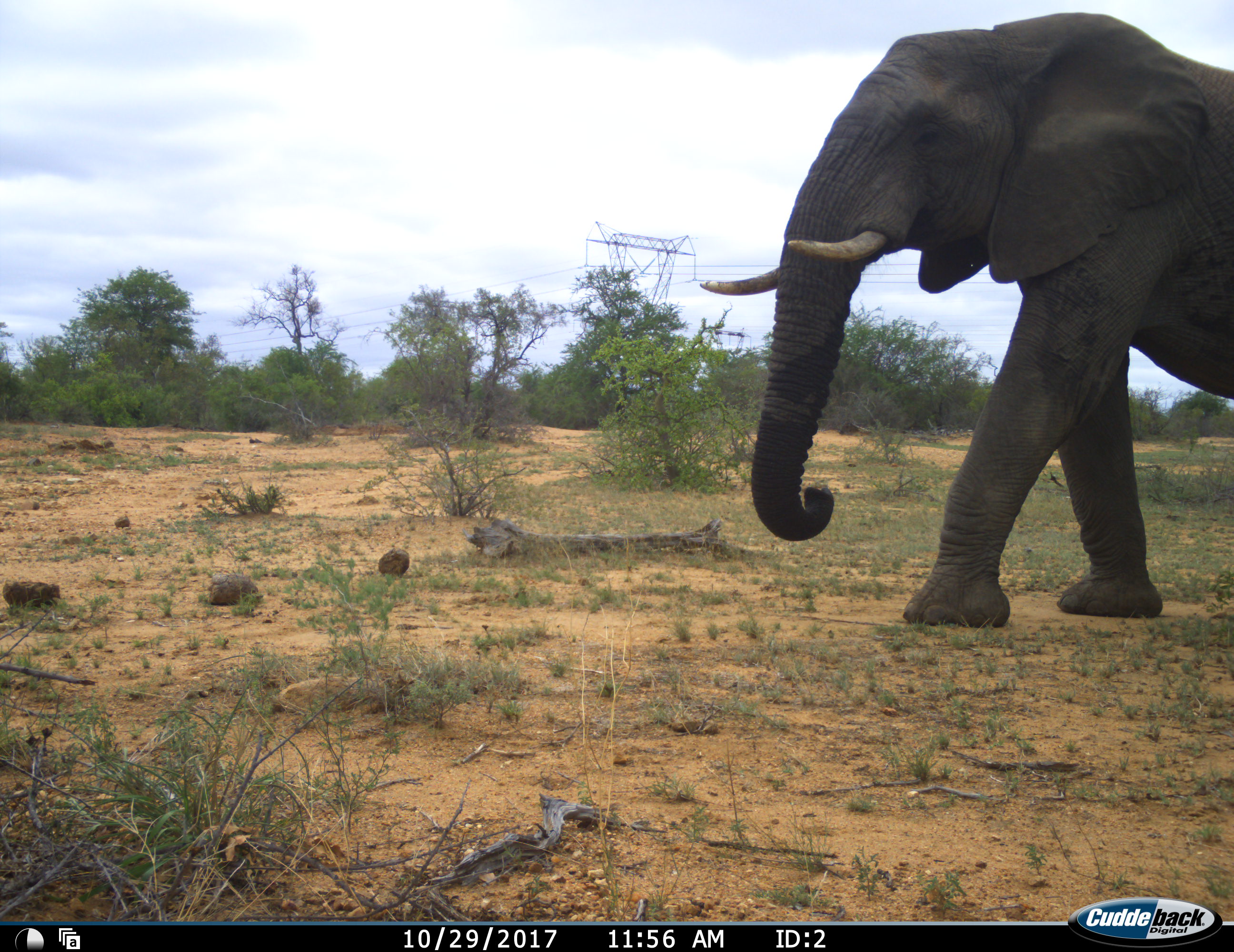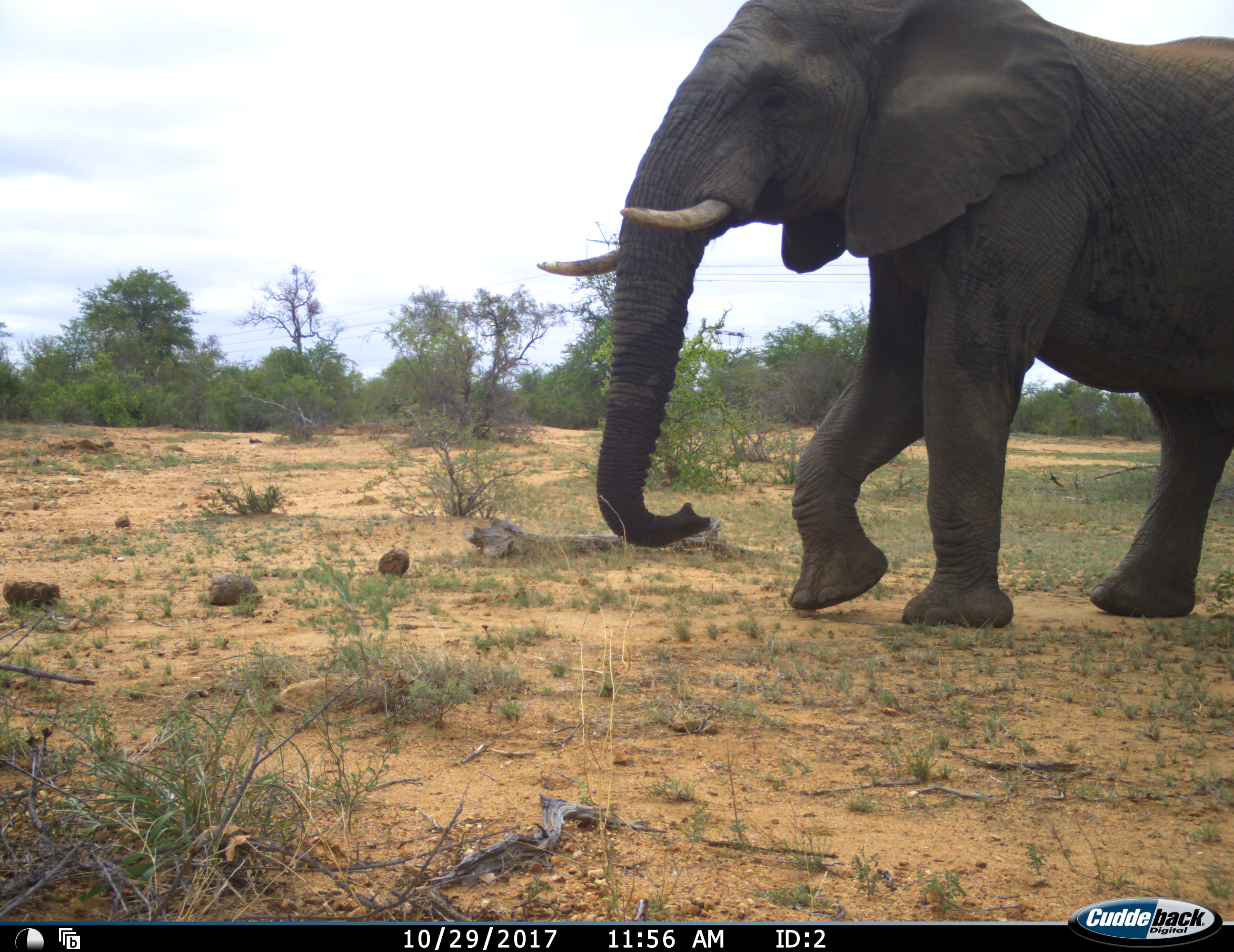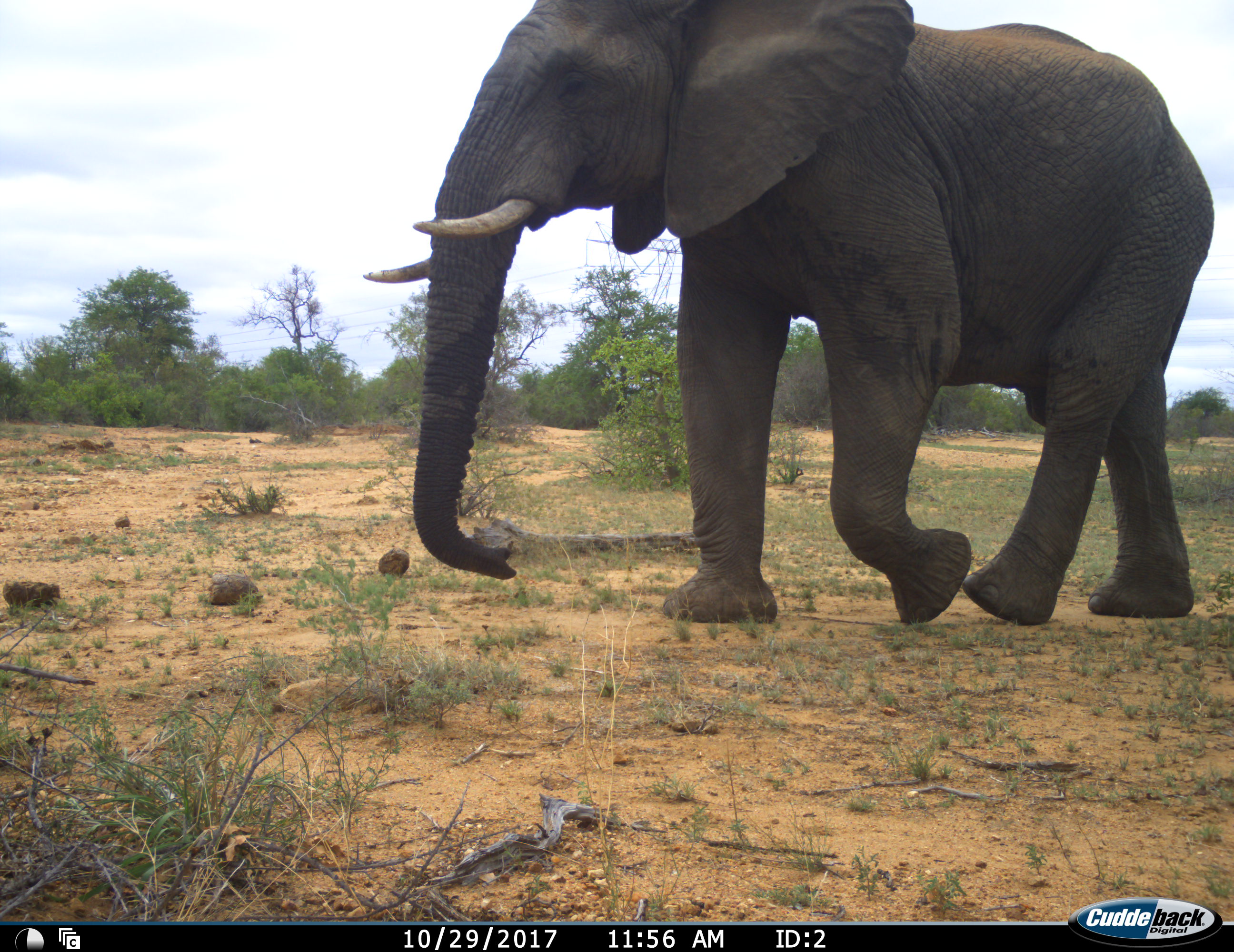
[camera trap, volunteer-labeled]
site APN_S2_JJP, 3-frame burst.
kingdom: Animalia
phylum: Chordata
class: Mammalia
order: Proboscidea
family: Elephantidae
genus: Loxodonta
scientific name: Loxodonta africana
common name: african bush elephant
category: elephant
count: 1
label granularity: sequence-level